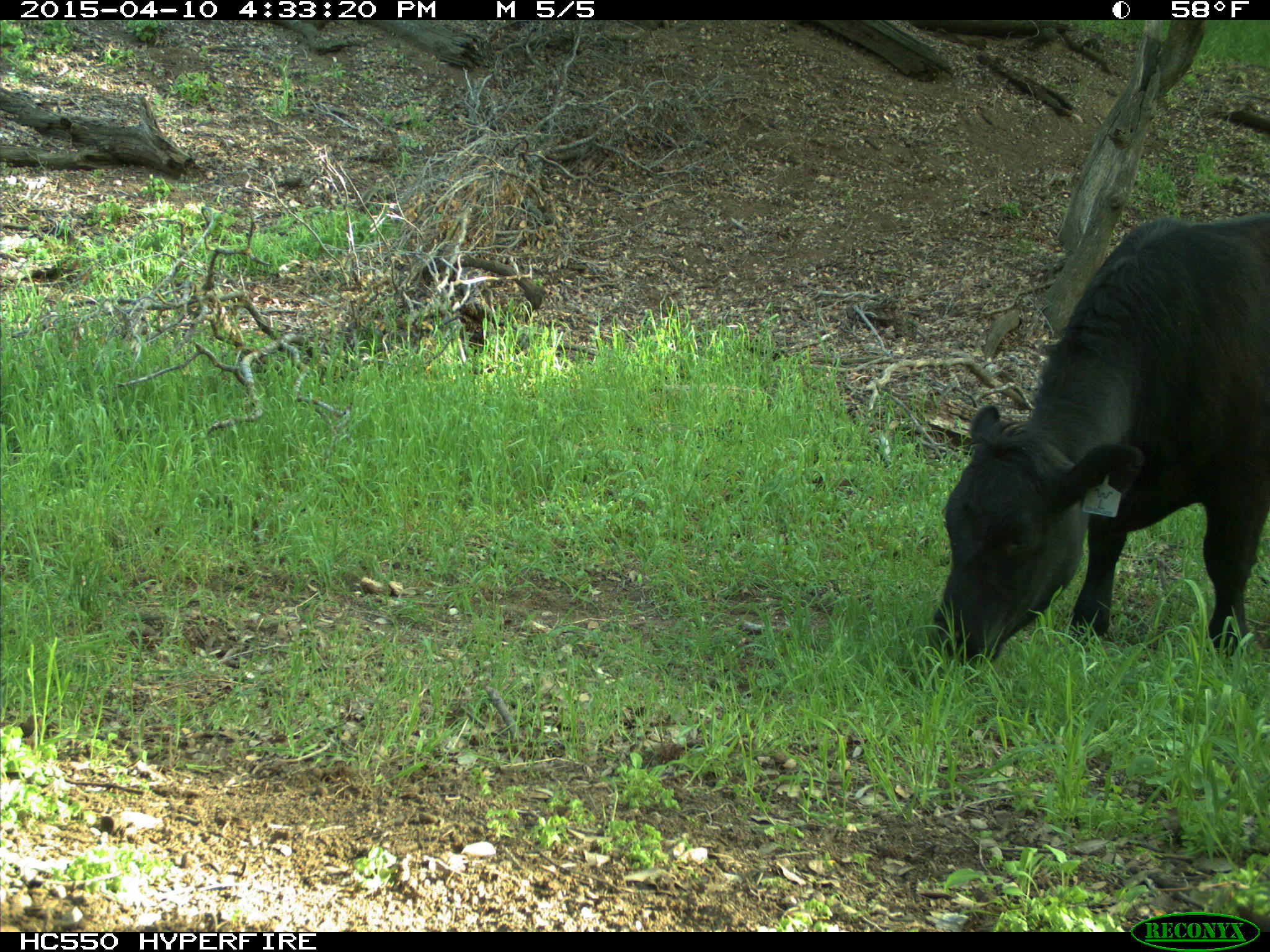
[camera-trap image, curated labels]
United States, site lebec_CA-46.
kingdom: Animalia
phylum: Chordata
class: Mammalia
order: Artiodactyla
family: Bovidae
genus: Bos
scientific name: Bos taurus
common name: domestic cow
Bos taurus (domestic cow).